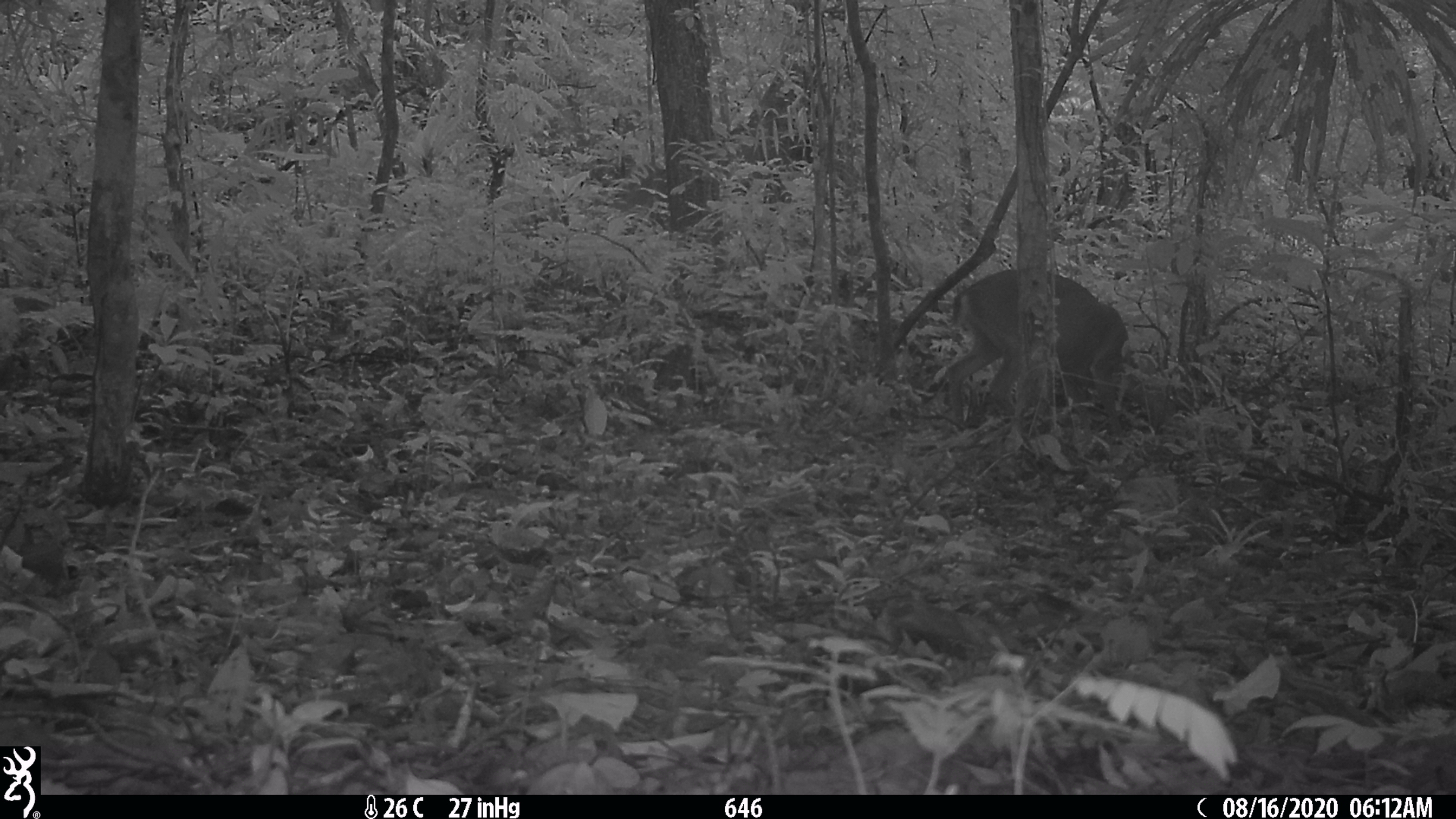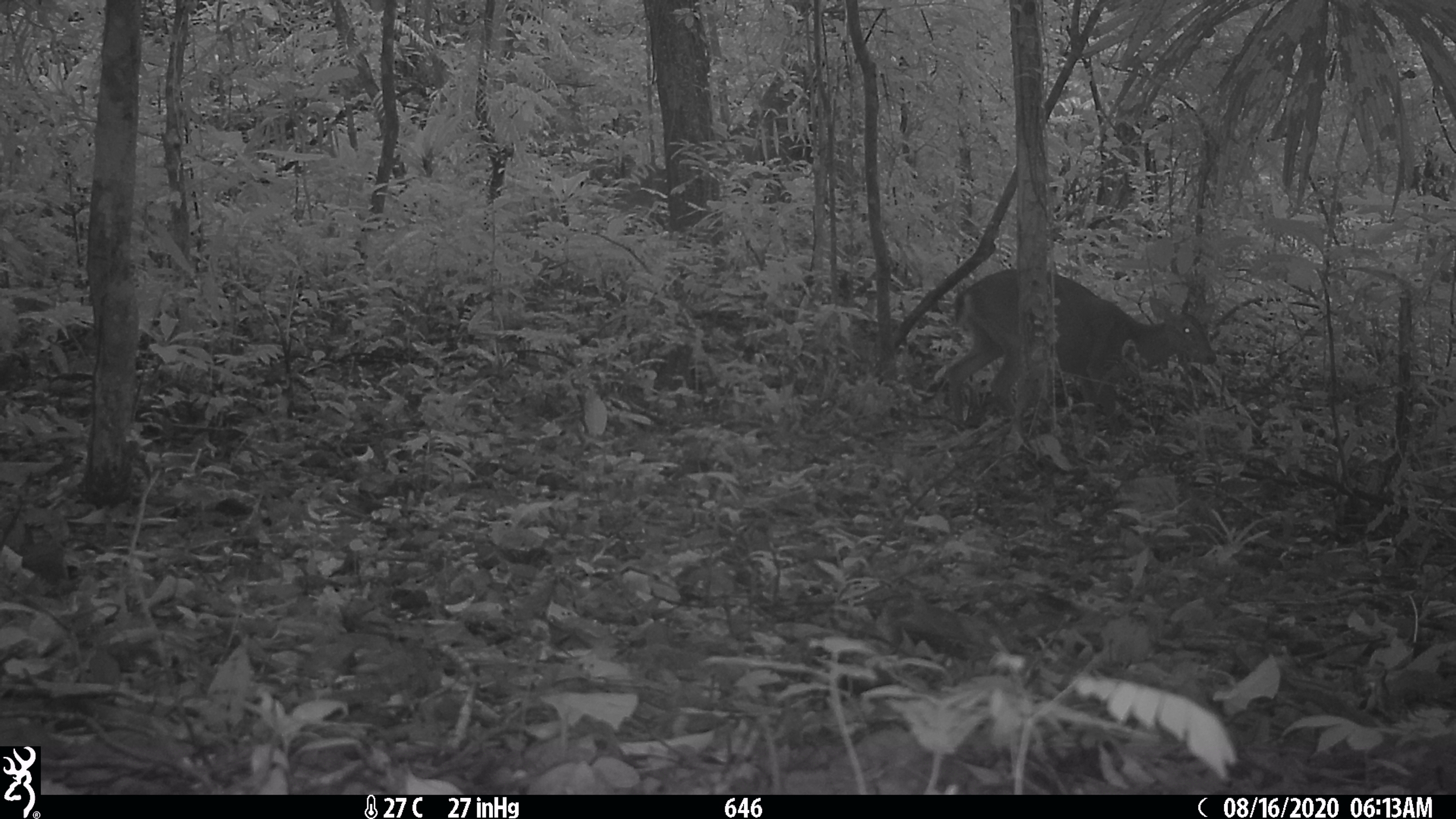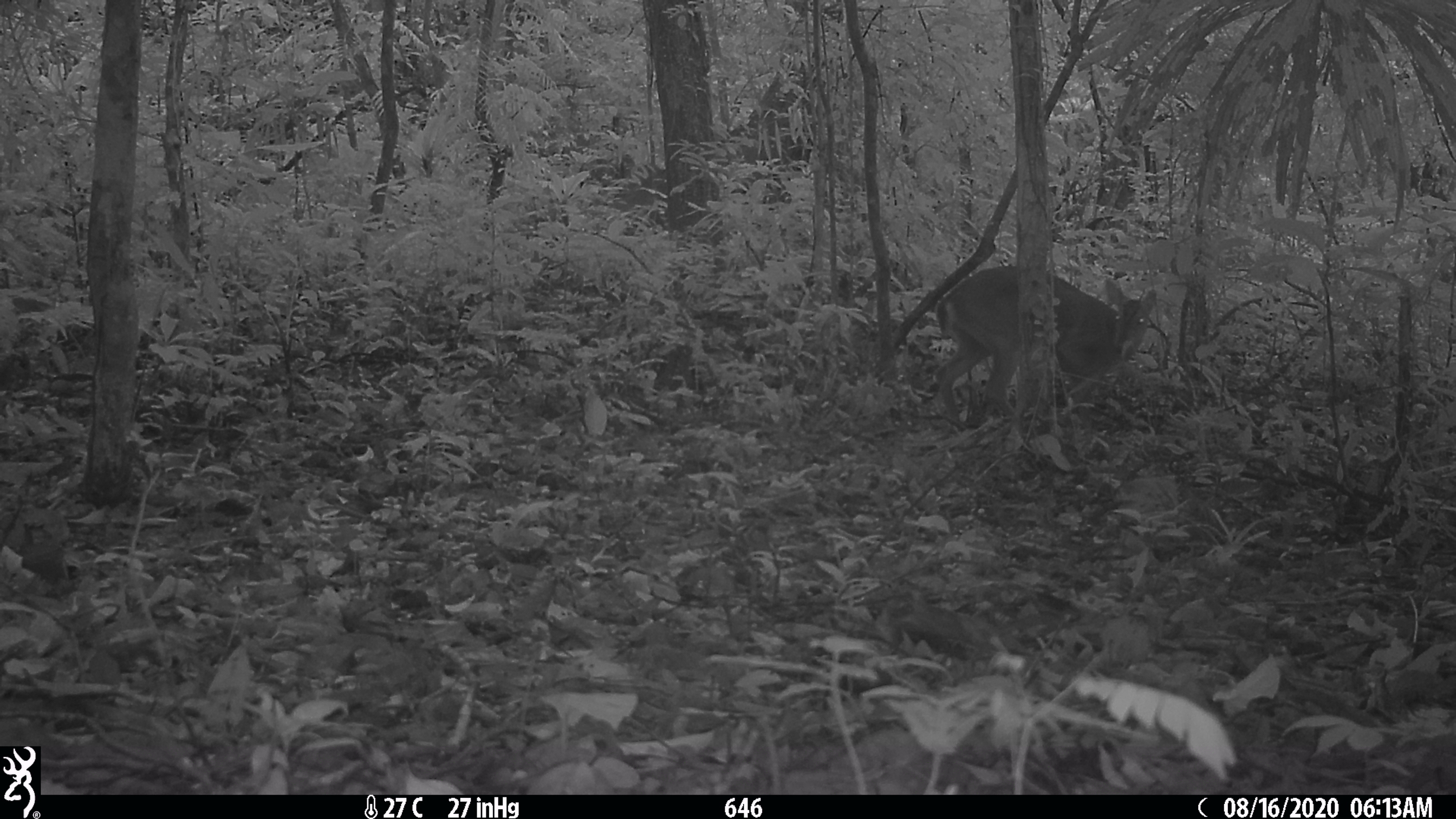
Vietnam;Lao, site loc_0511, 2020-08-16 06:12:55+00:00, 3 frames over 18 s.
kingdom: Animalia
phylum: Chordata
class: Mammalia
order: Artiodactyla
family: Cervidae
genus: Muntiacus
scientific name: Muntiacus vuquangensis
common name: large-antlered muntjac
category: large antlered muntjac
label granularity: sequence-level